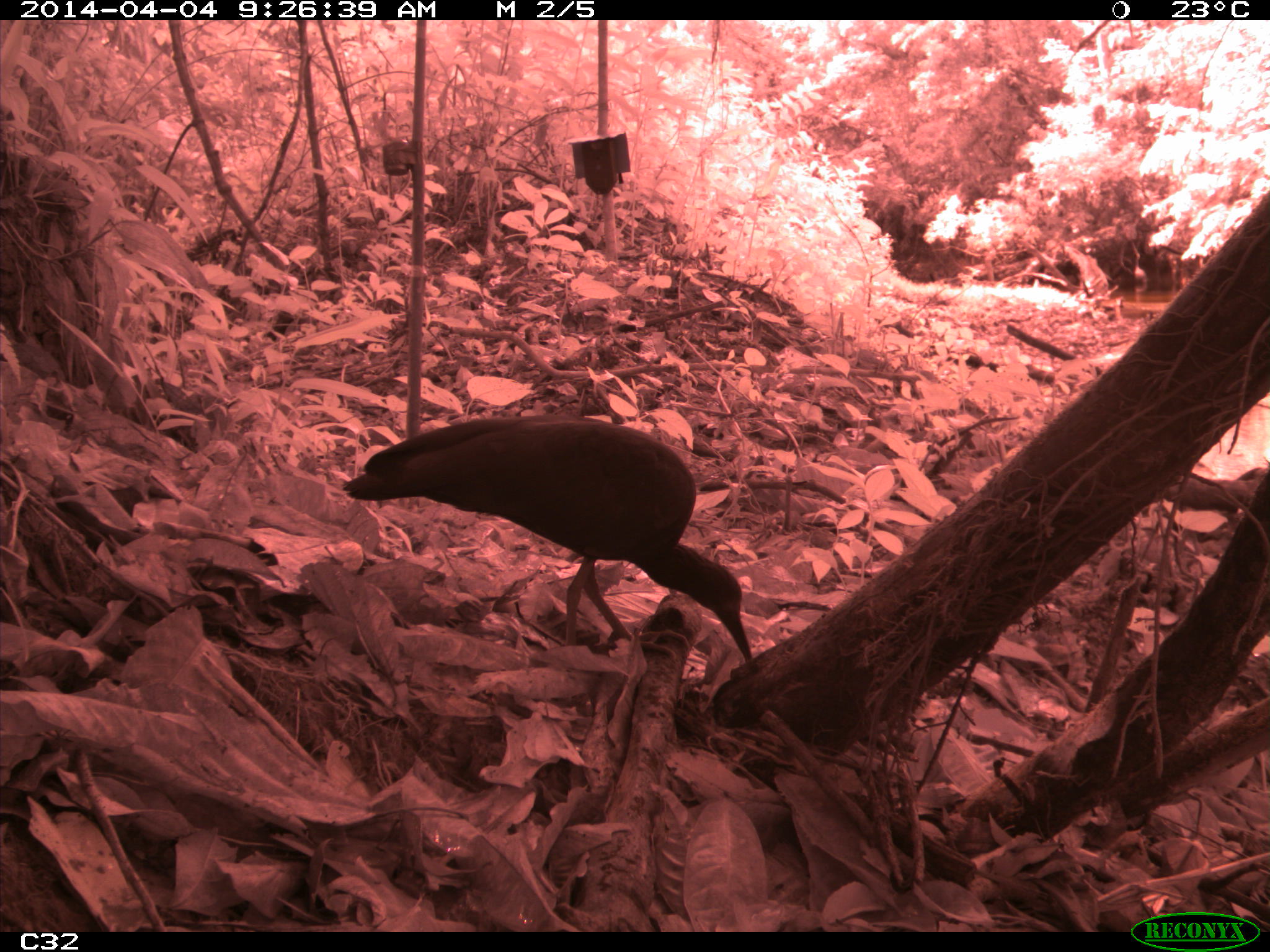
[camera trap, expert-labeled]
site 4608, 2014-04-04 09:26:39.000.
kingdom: Animalia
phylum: Chordata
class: Aves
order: Pelecaniformes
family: Threskiornithidae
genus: Mesembrinibis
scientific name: Mesembrinibis cayennensis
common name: green ibis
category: mesembrinis cayannensis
Mesembrinis cayannensis (green ibis) (Mesembrinibis cayennensis), count 2, age adult.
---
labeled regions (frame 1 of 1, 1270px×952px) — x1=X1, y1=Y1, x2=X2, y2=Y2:
mesembrinis cayannensis: x1=342, y1=414, x2=758, y2=666